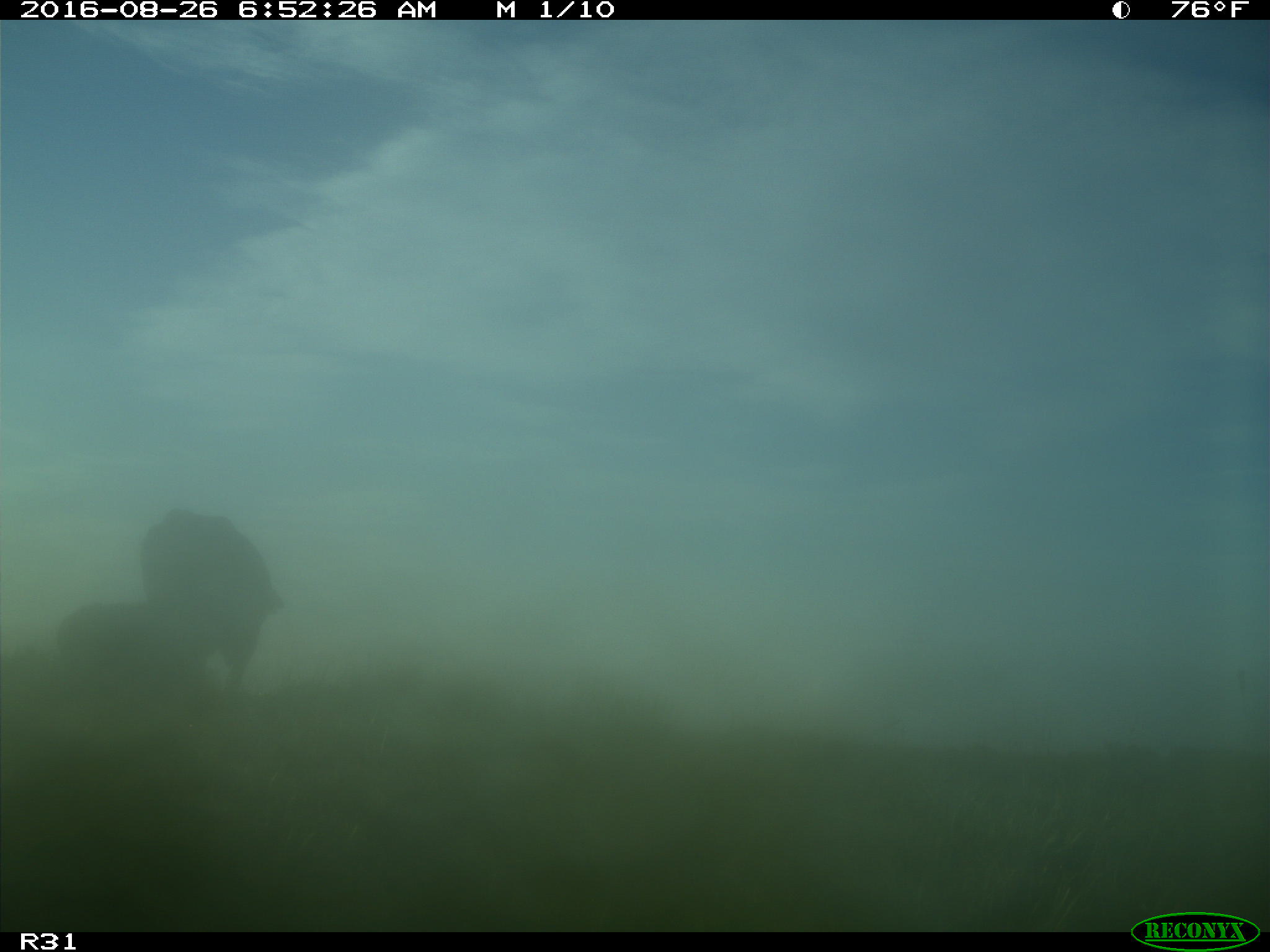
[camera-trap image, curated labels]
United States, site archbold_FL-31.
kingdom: Animalia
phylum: Chordata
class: Mammalia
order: Artiodactyla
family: Bovidae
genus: Bos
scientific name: Bos taurus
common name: domestic cow